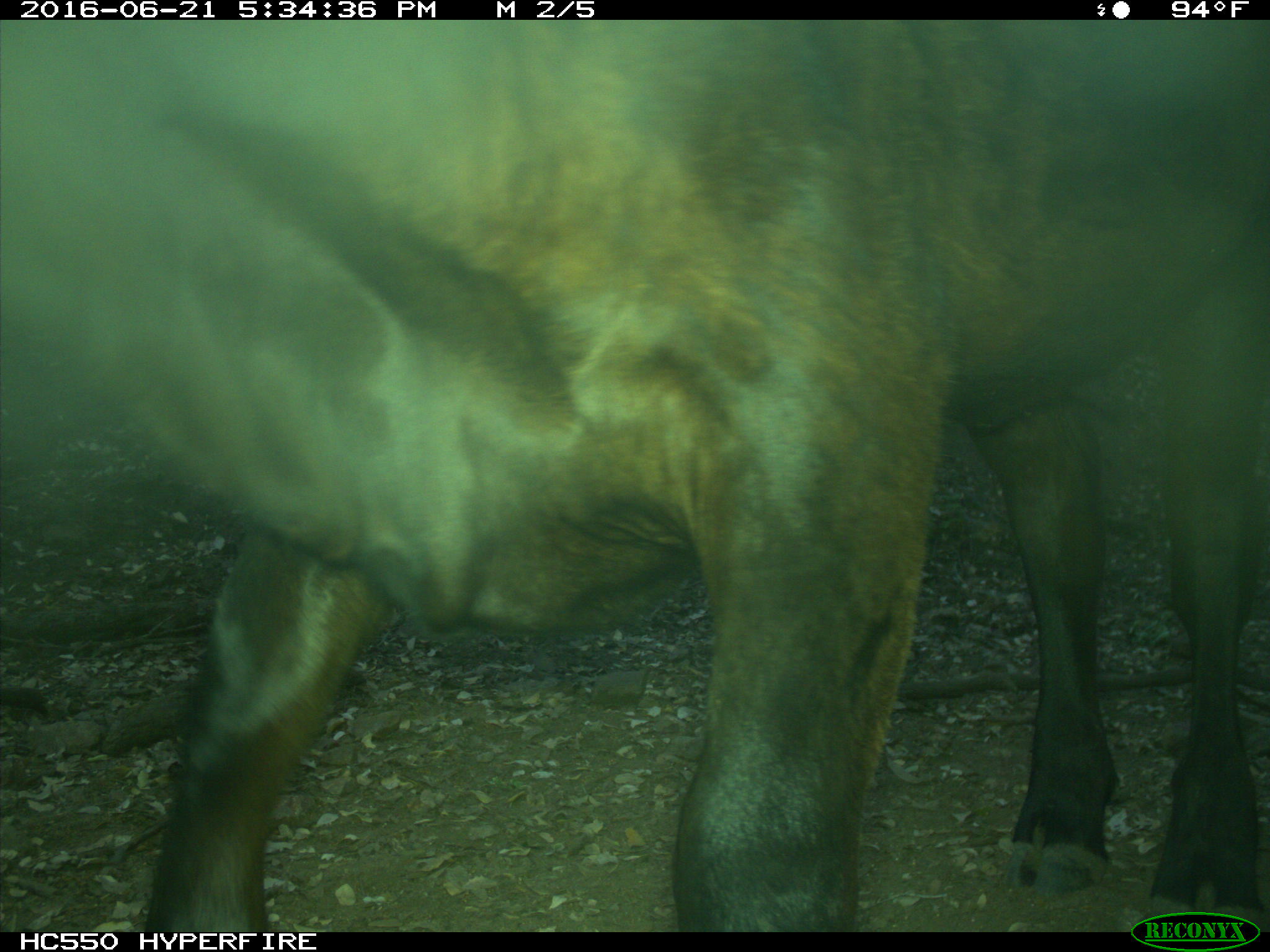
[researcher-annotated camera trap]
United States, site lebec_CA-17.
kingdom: Animalia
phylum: Chordata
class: Mammalia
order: Artiodactyla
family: Bovidae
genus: Bos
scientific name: Bos taurus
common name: domestic cow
Bos taurus (domestic cow).